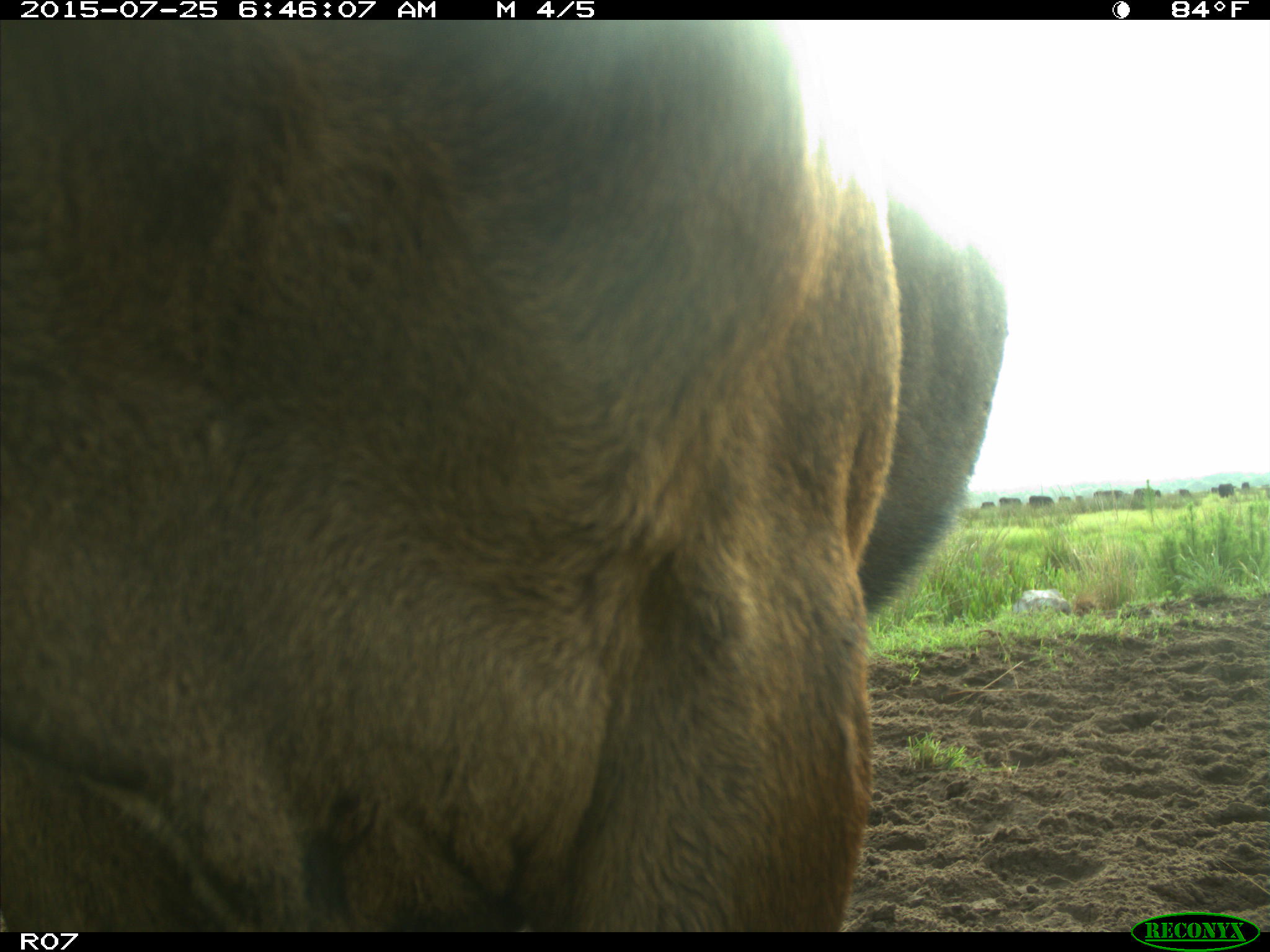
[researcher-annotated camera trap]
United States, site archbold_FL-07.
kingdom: Animalia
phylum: Chordata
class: Mammalia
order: Artiodactyla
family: Bovidae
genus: Bos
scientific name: Bos taurus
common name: domestic cow